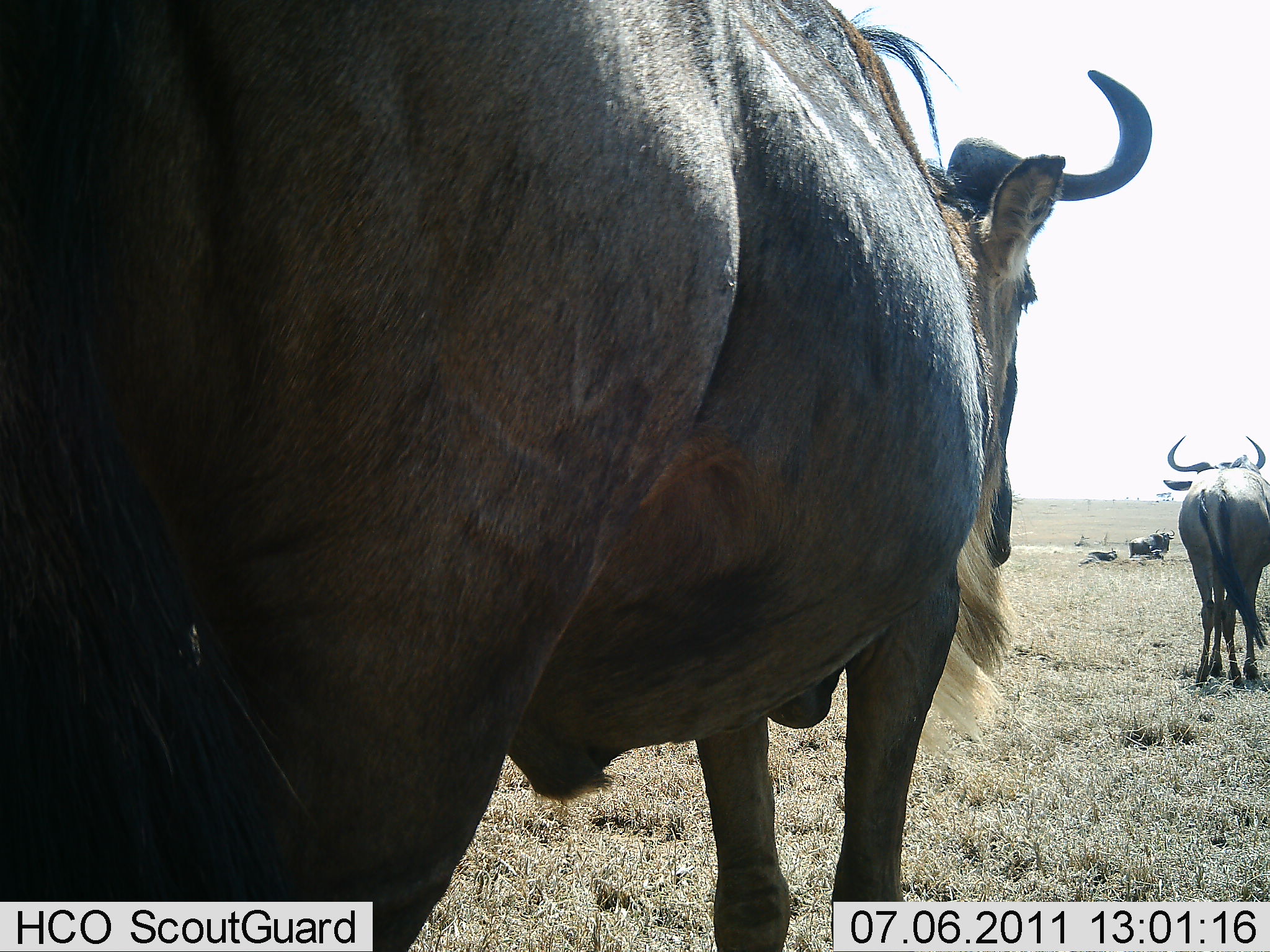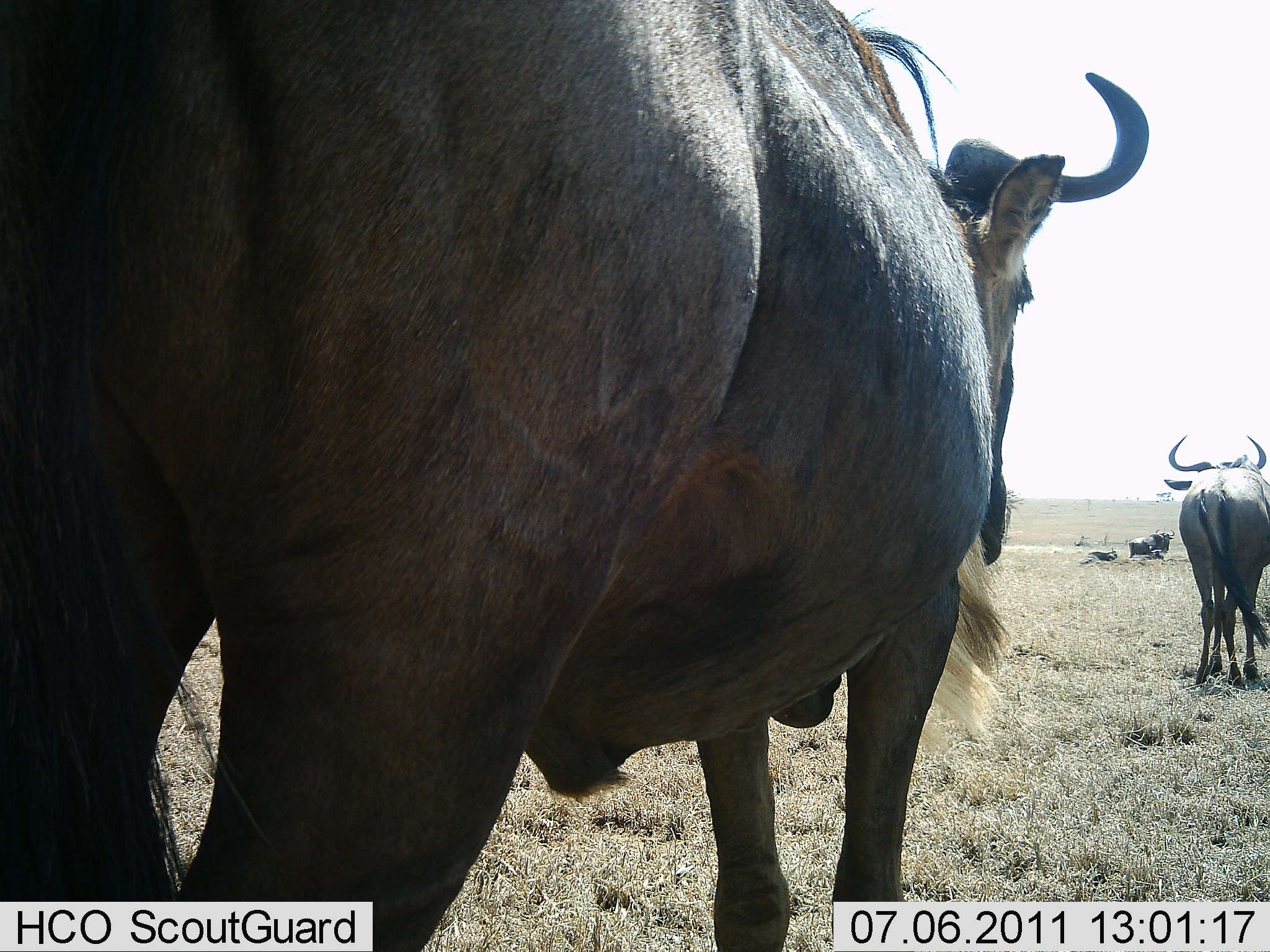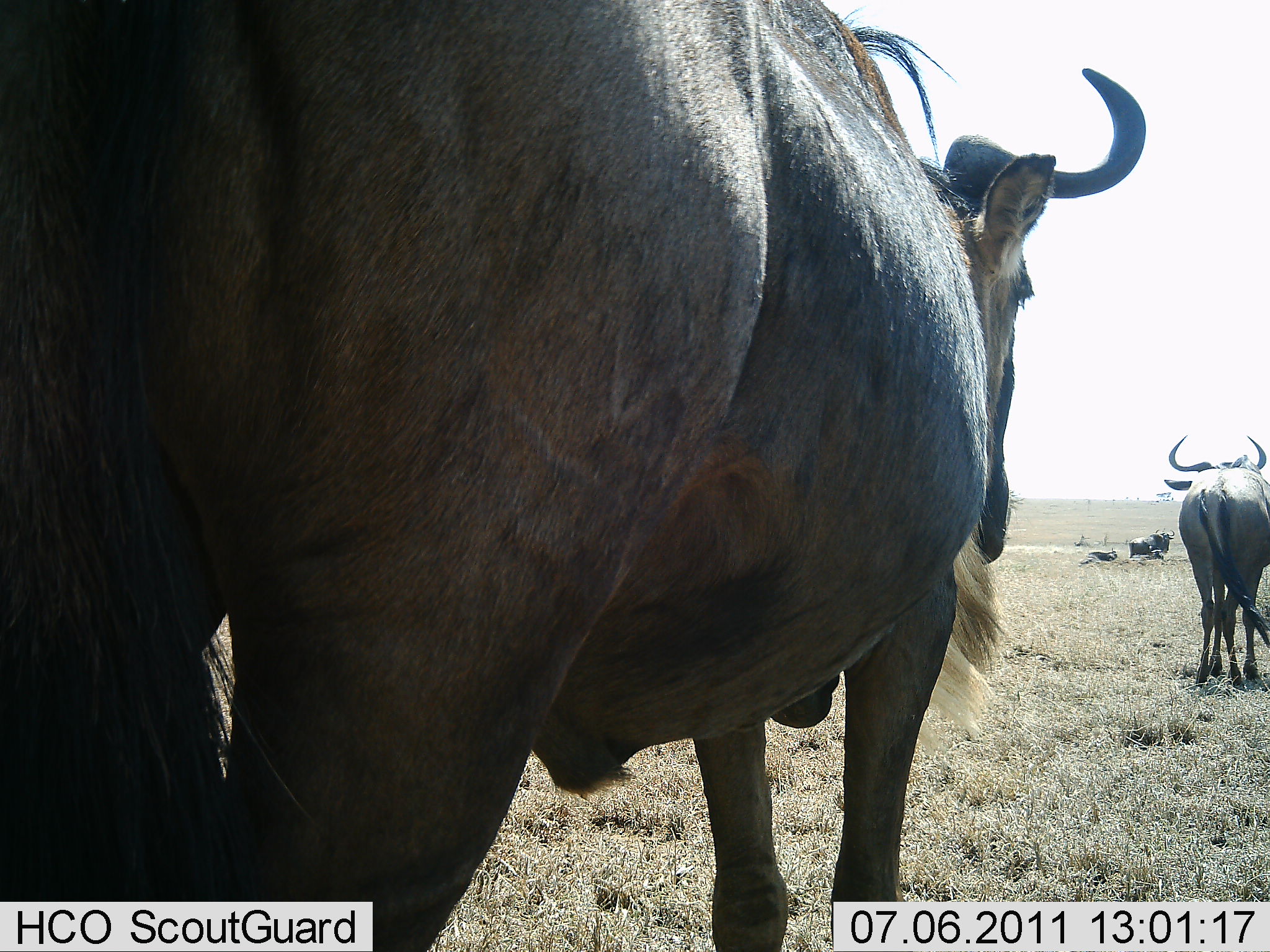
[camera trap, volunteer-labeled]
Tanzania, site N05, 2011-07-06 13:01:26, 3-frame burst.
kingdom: Animalia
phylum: Chordata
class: Mammalia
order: Artiodactyla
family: Bovidae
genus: Connochaetes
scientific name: Connochaetes taurinus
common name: blue wildebeest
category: wildebeest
Wildebeest (blue wildebeest) (Connochaetes taurinus), count 3. Behavior (volunteer vote fractions): standing 92%, resting 42%, moving 17%, interacting 8%. Young present (vote fraction): 0%. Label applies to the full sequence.